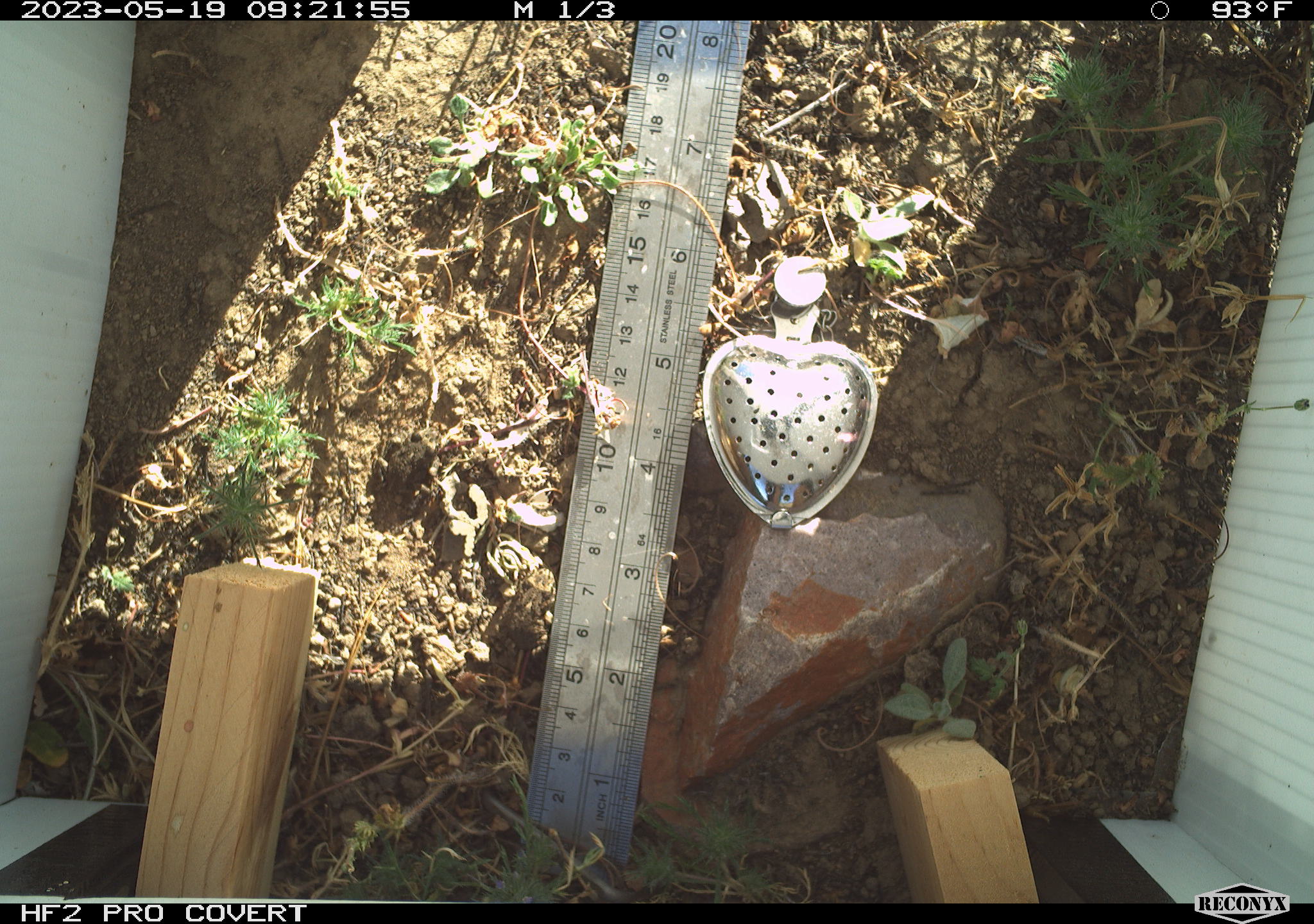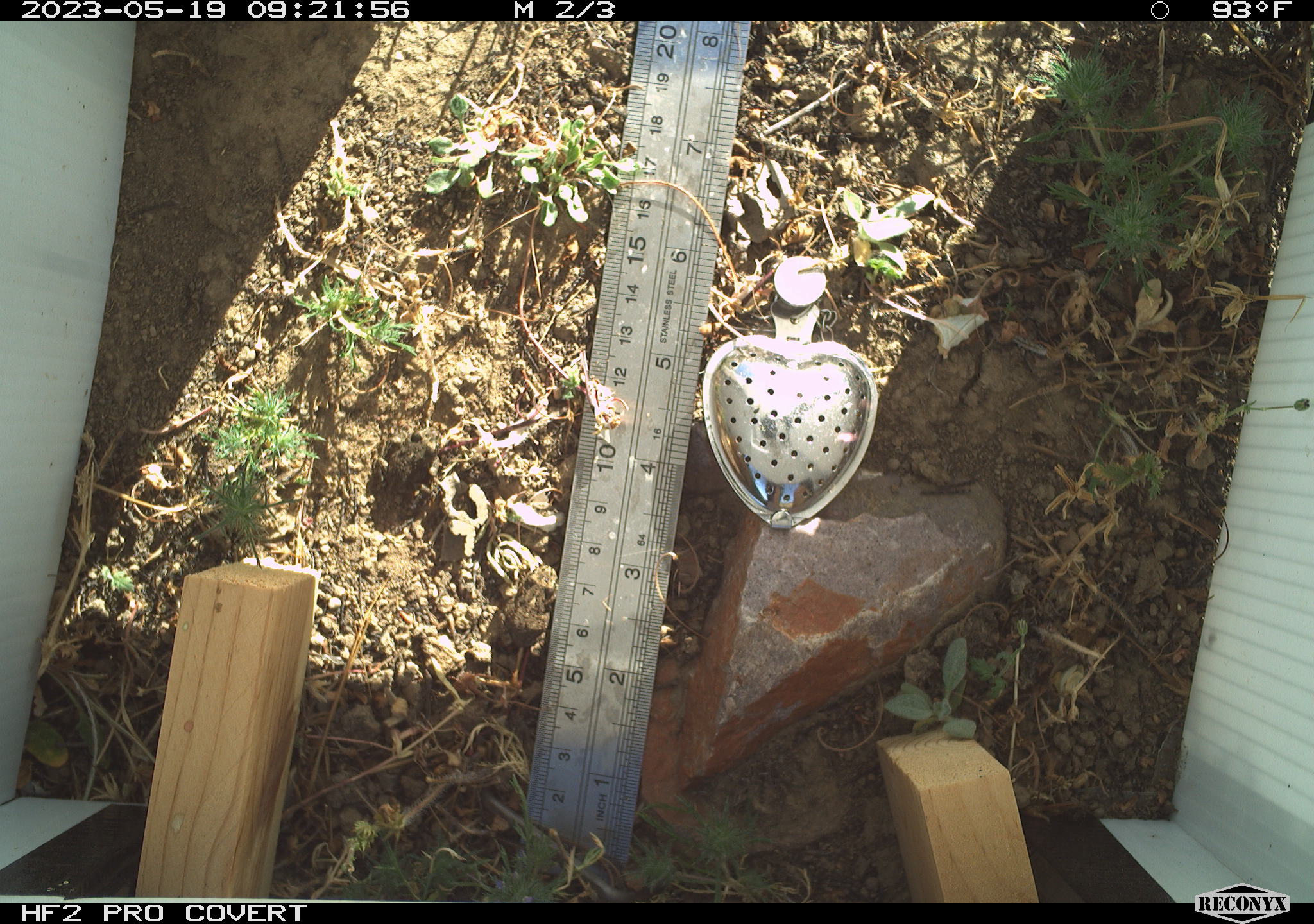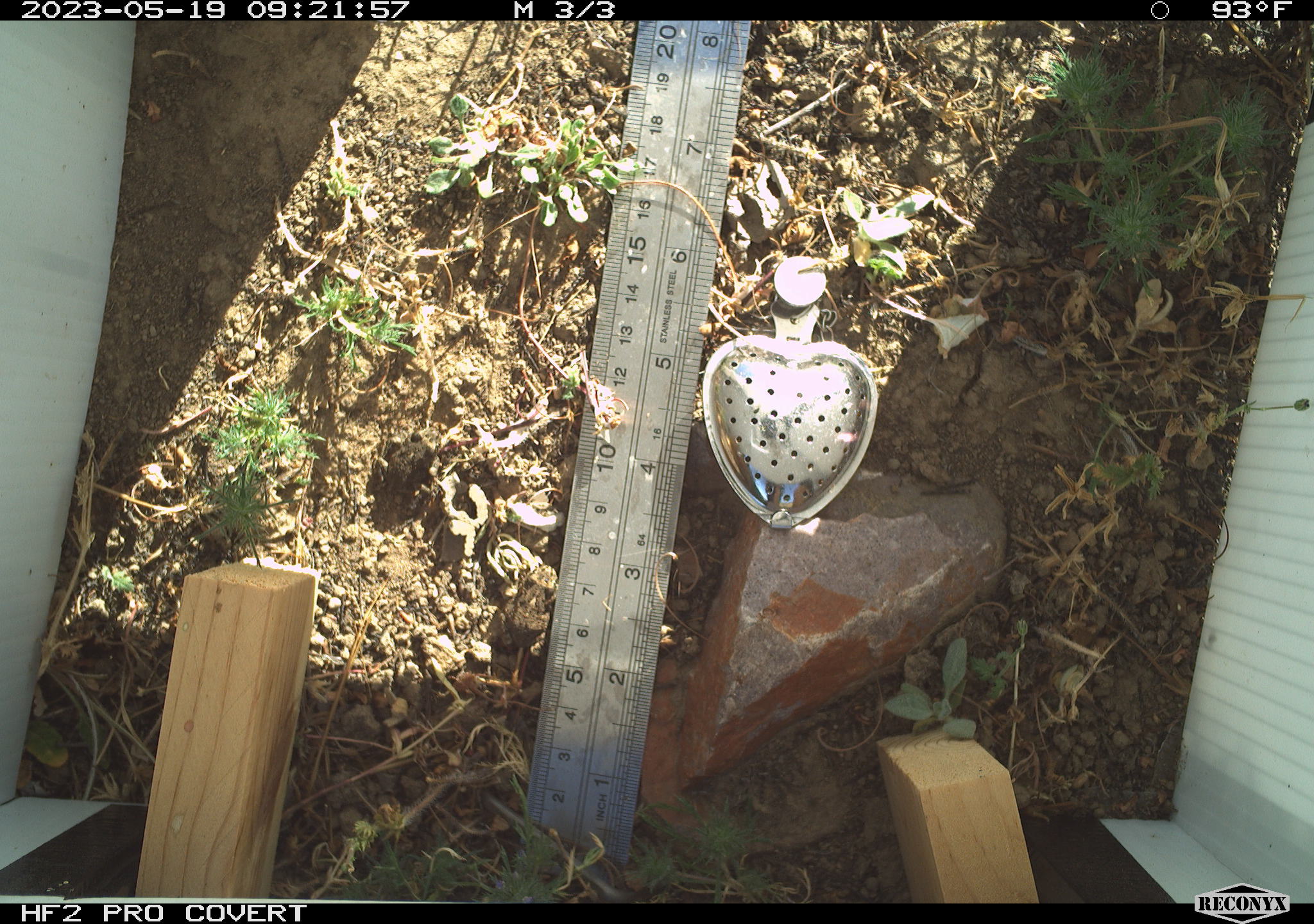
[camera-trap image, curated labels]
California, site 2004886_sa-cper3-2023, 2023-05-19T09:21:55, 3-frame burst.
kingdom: Animalia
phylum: Chordata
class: Amphibia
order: Anura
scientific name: Anura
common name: frogs